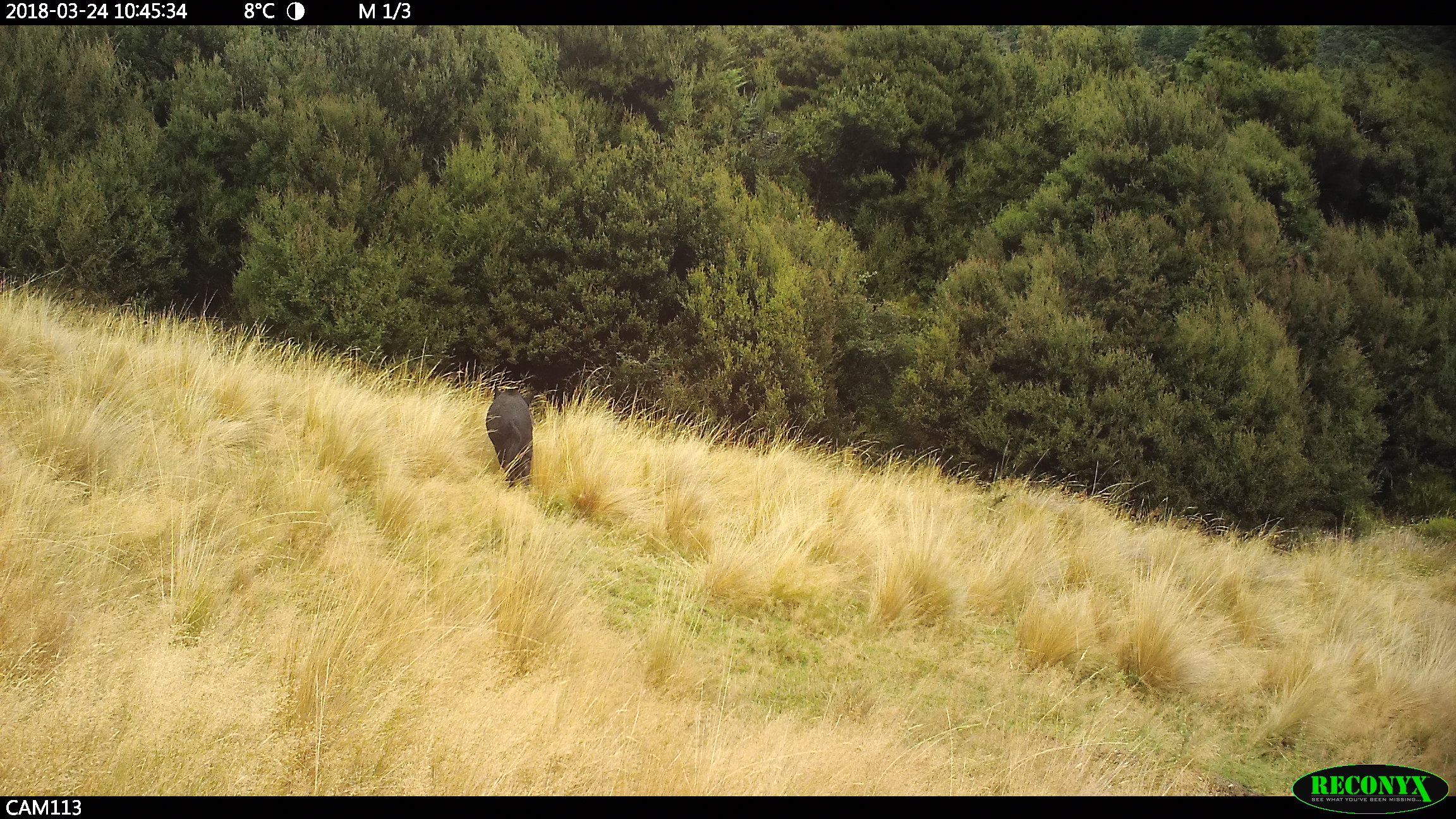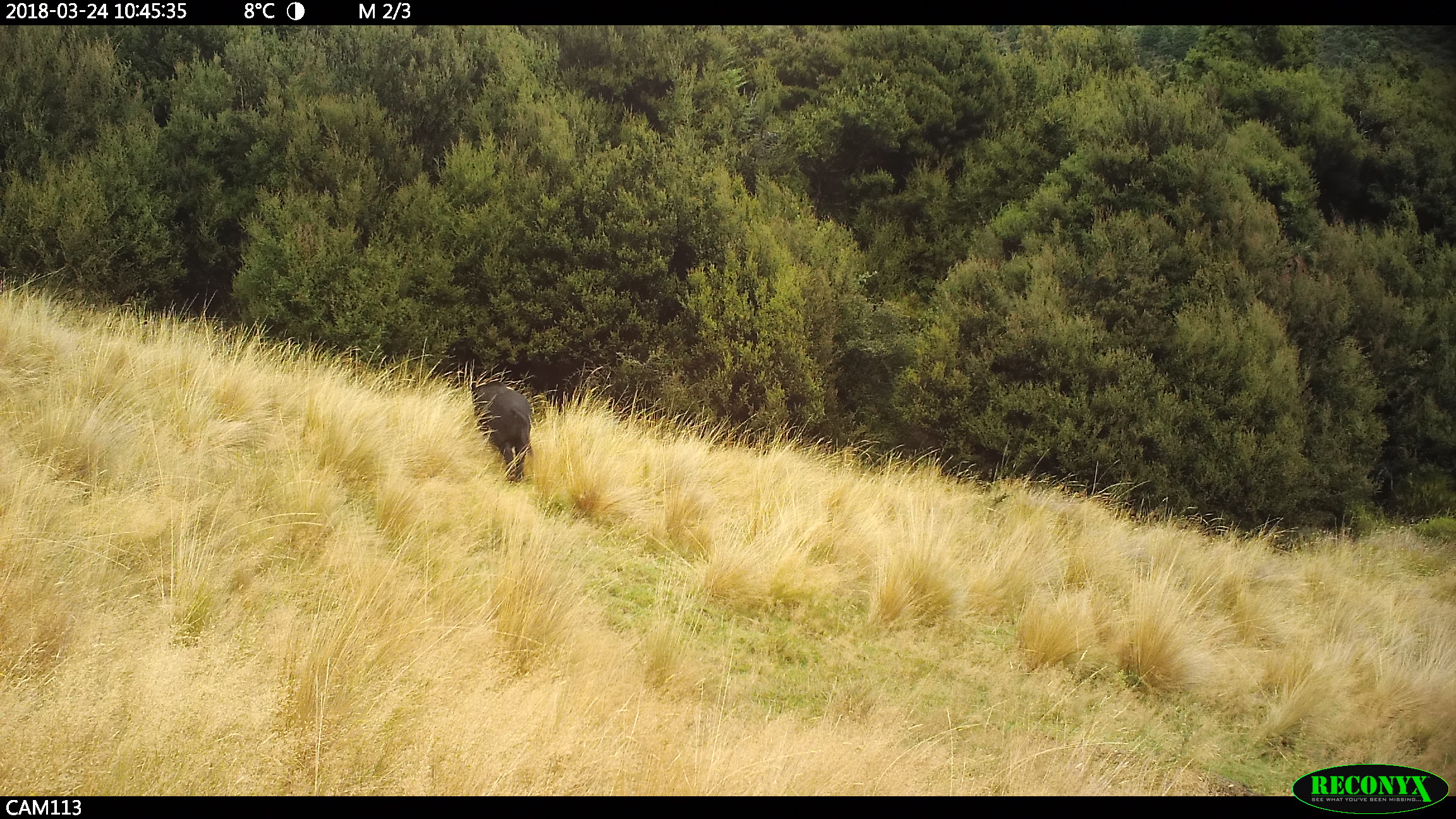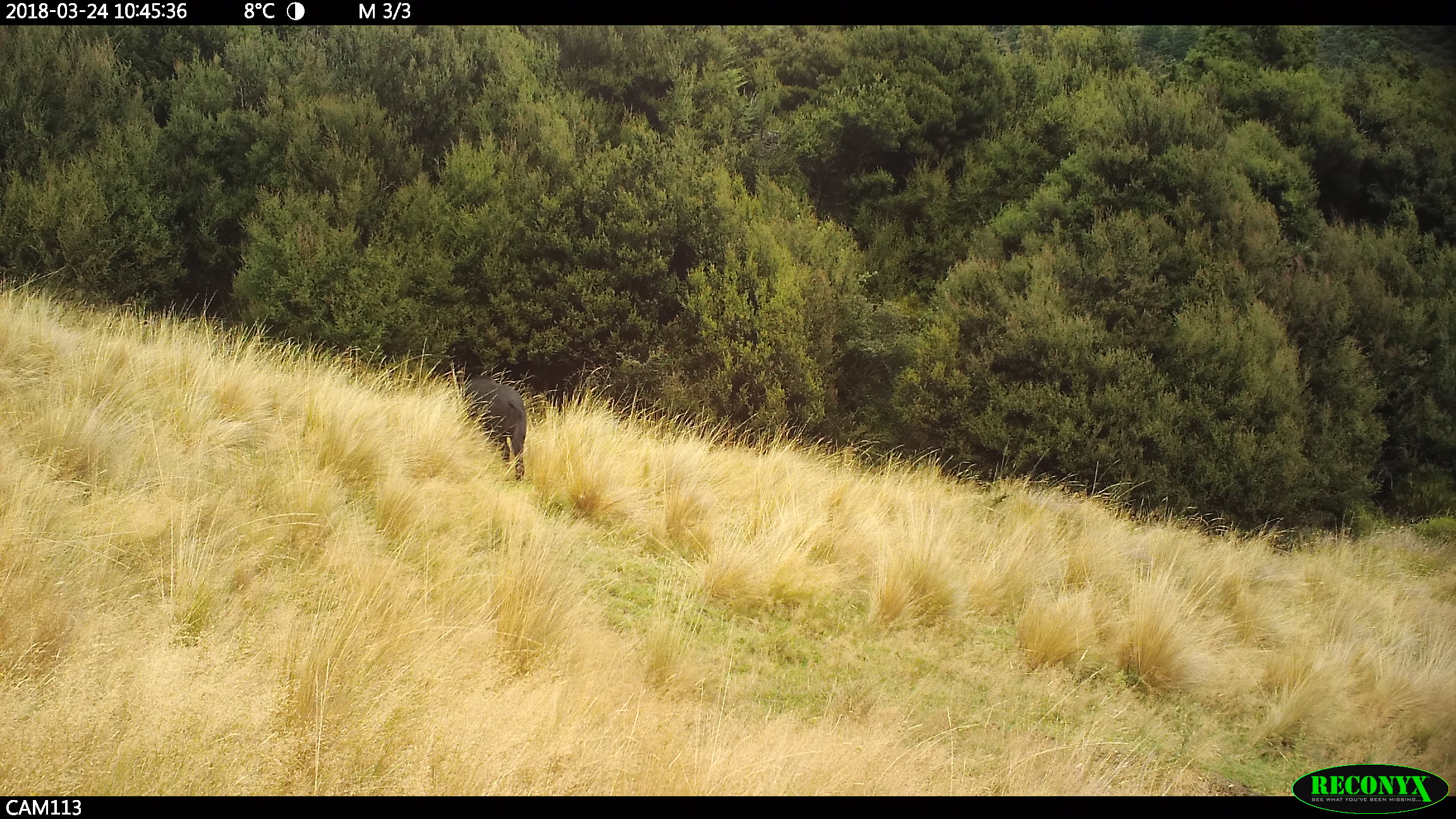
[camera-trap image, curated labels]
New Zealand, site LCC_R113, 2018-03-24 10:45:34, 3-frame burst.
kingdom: Animalia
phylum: Chordata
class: Mammalia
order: Artiodactyla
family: Suidae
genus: Sus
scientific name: Sus scrofa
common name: pig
Pig (Sus scrofa).